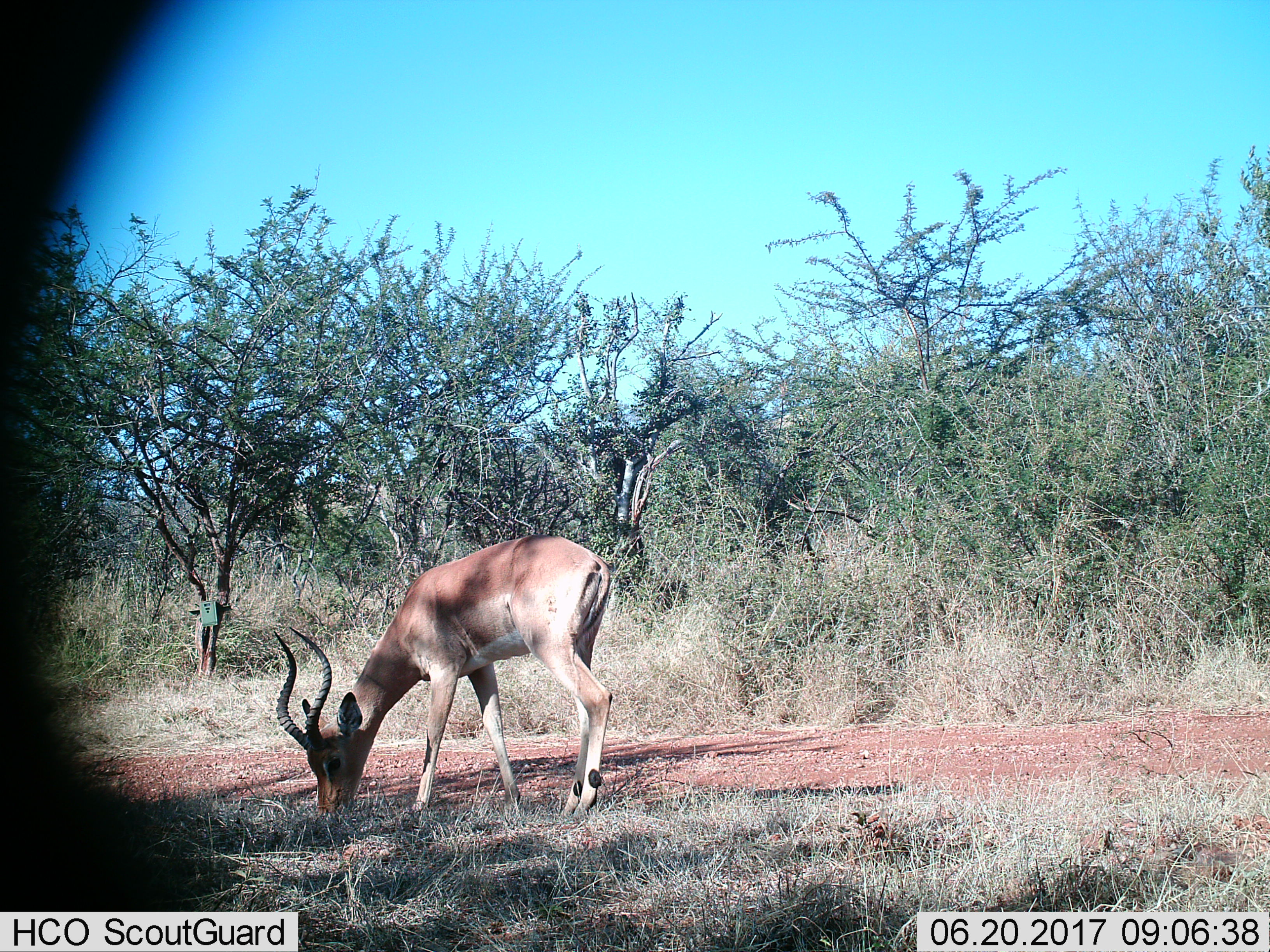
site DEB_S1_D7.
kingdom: Animalia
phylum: Chordata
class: Mammalia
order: Artiodactyla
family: Bovidae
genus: Aepyceros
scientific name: Aepyceros melampus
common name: impala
Impala (Aepyceros melampus), count 1. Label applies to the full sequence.